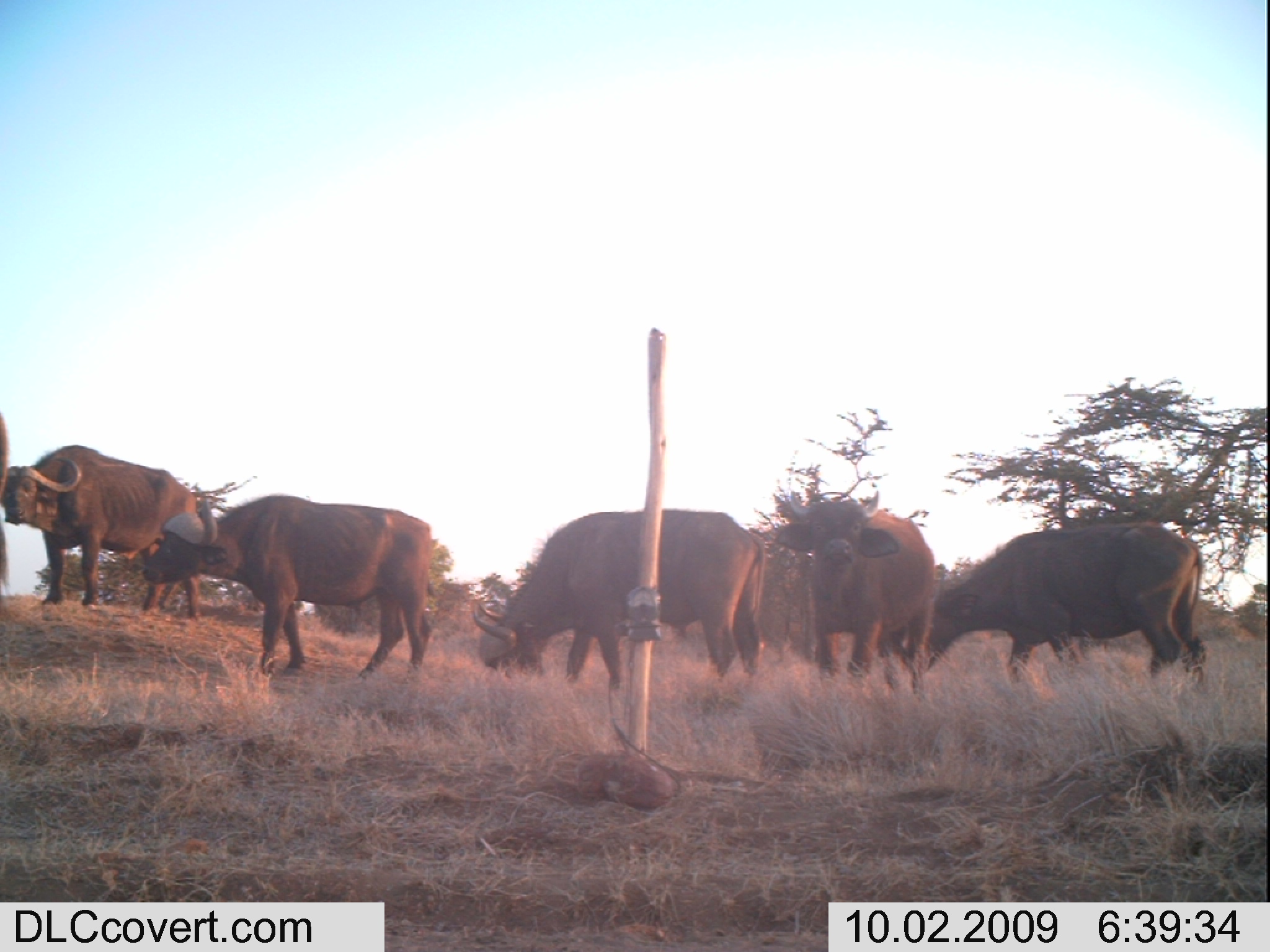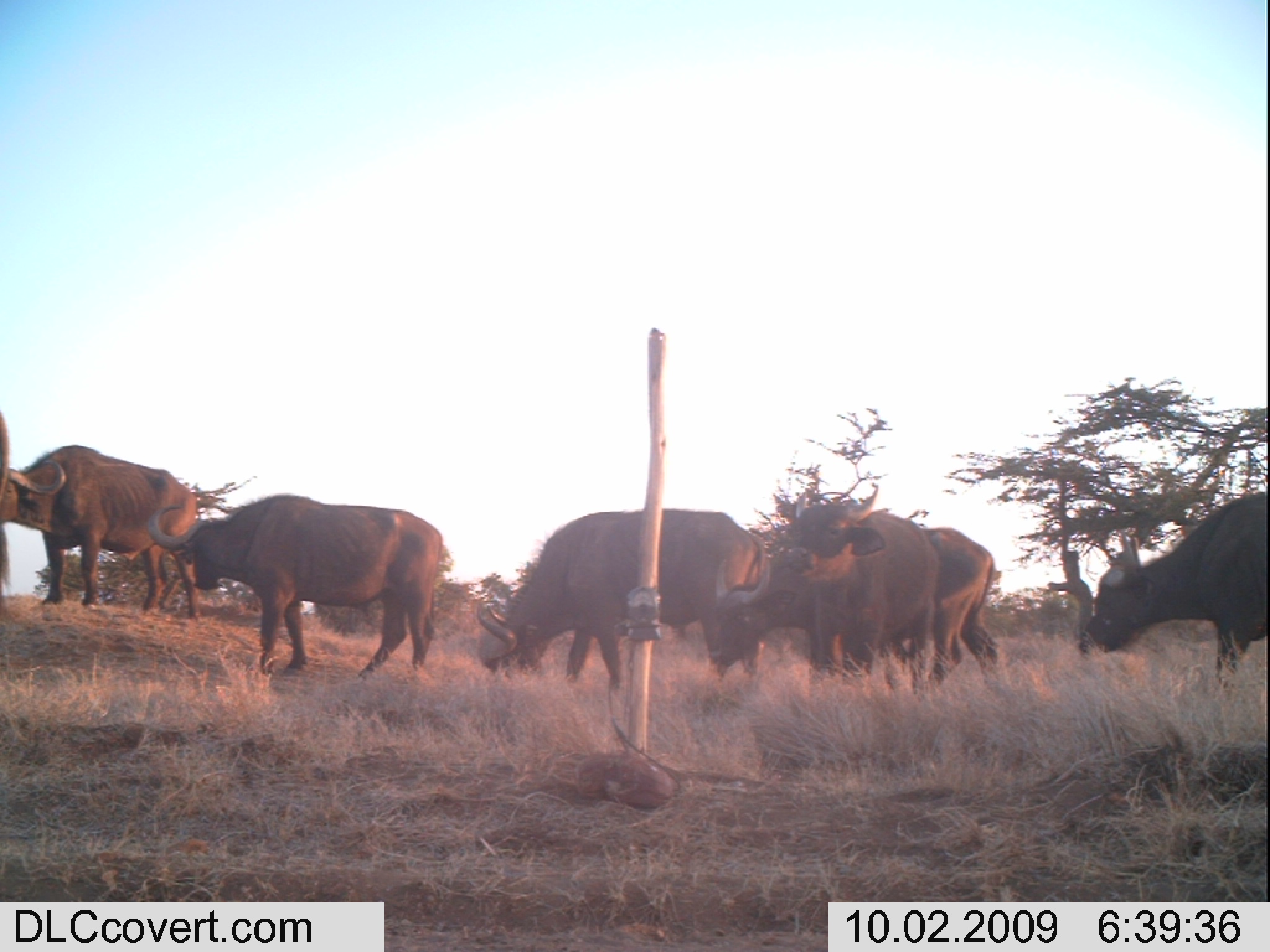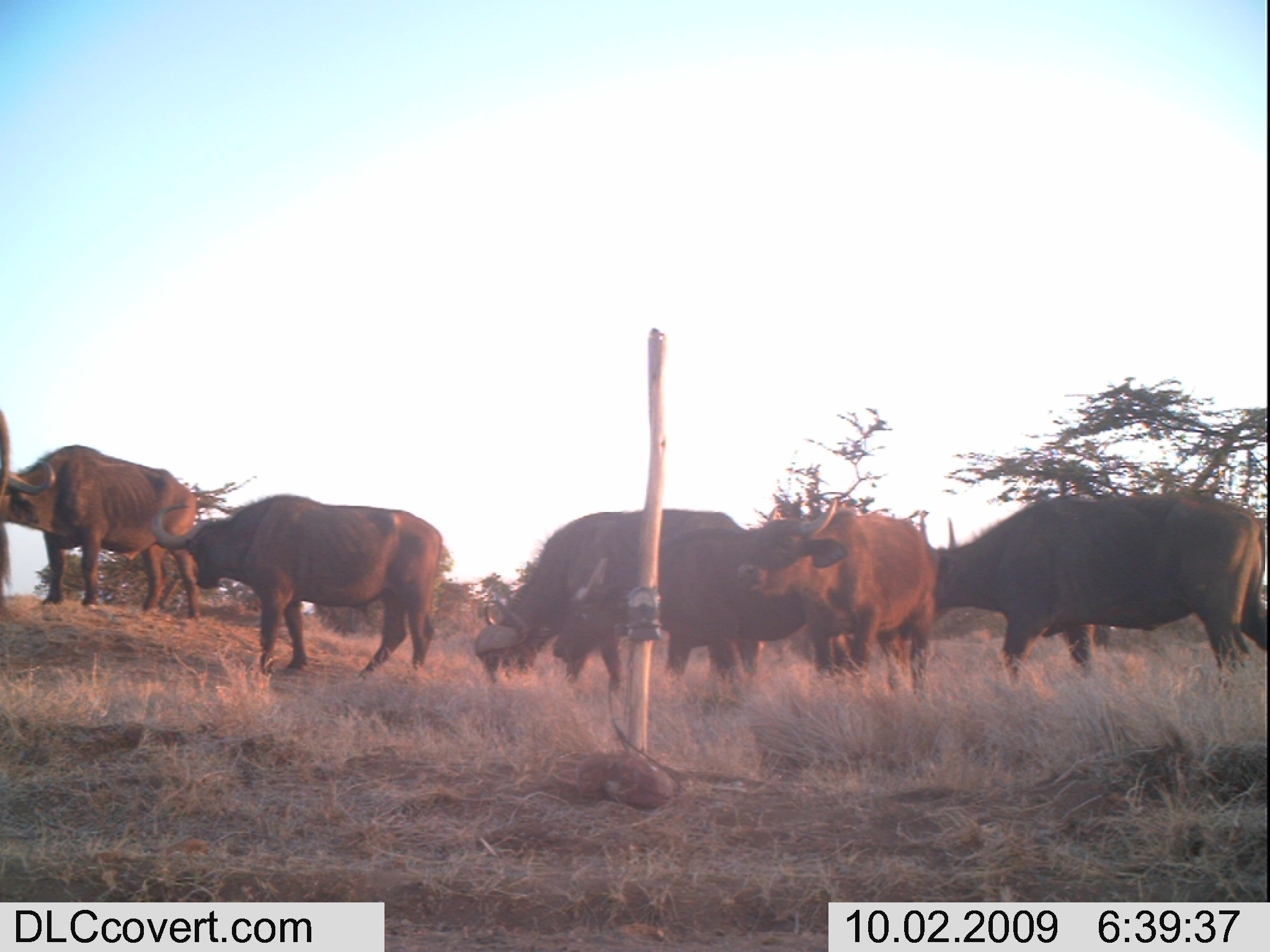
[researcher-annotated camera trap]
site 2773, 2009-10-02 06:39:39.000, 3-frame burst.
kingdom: Animalia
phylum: Chordata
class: Mammalia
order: Artiodactyla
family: Bovidae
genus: Syncerus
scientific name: Syncerus caffer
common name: african buffalo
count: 6